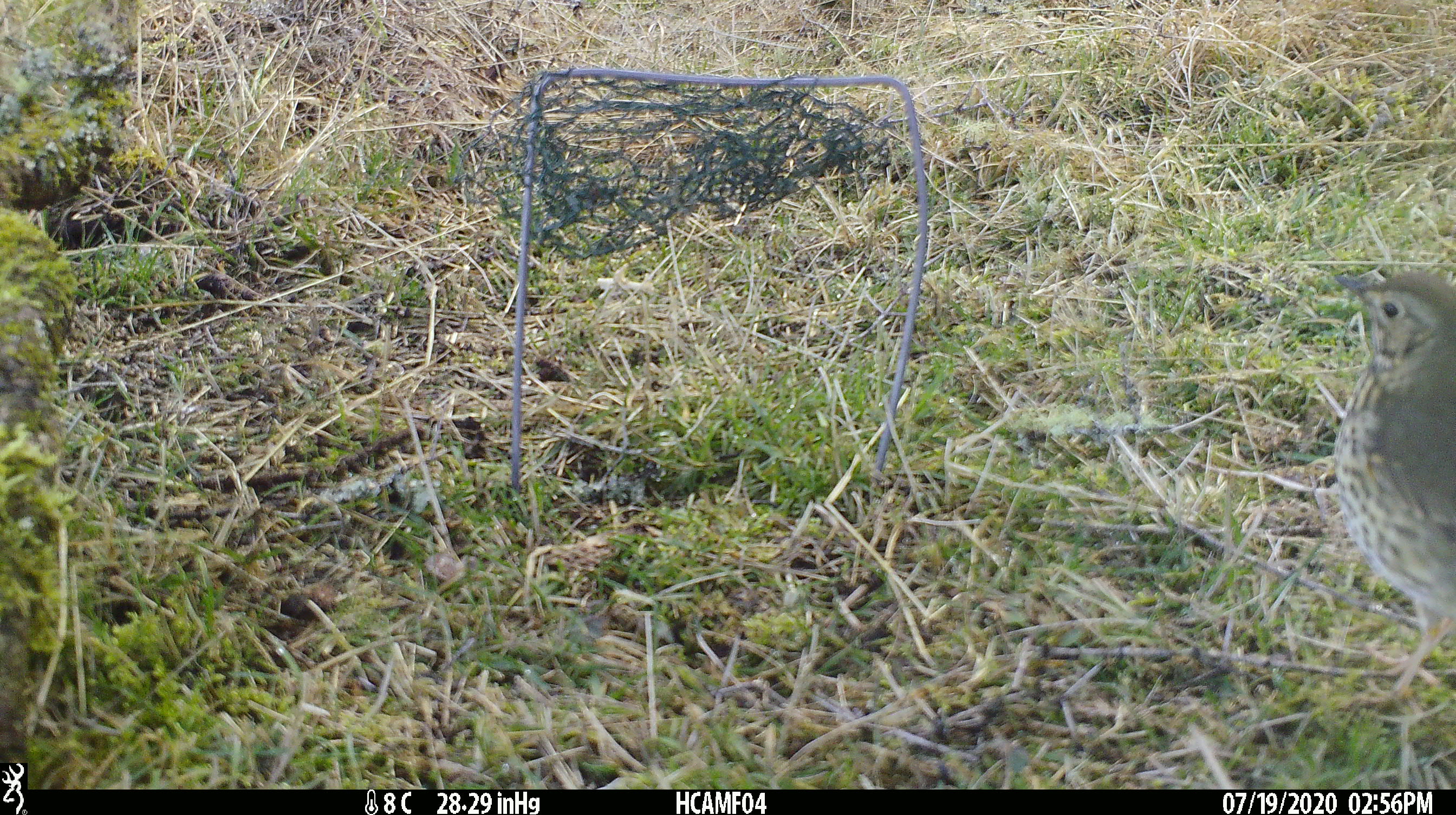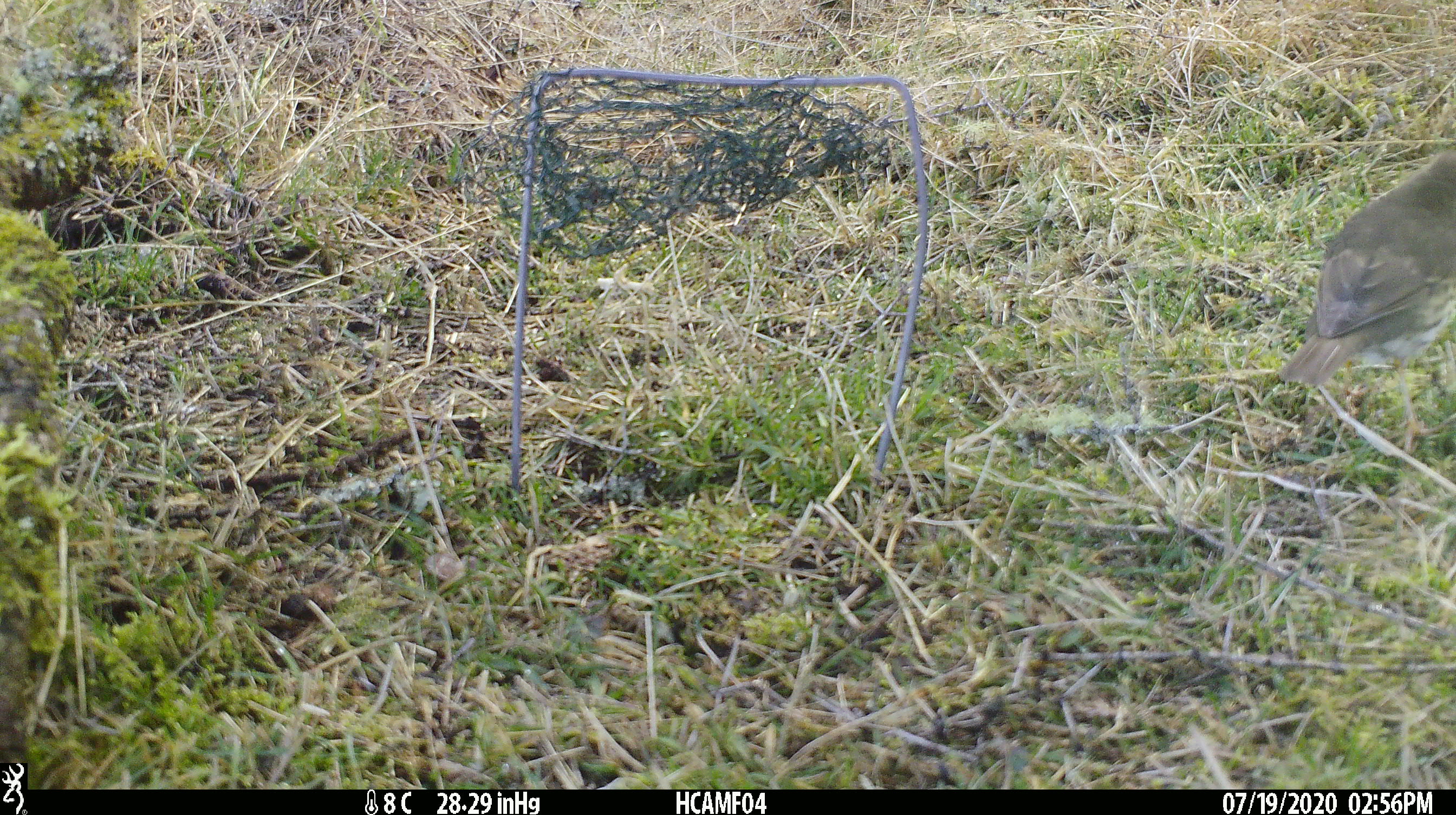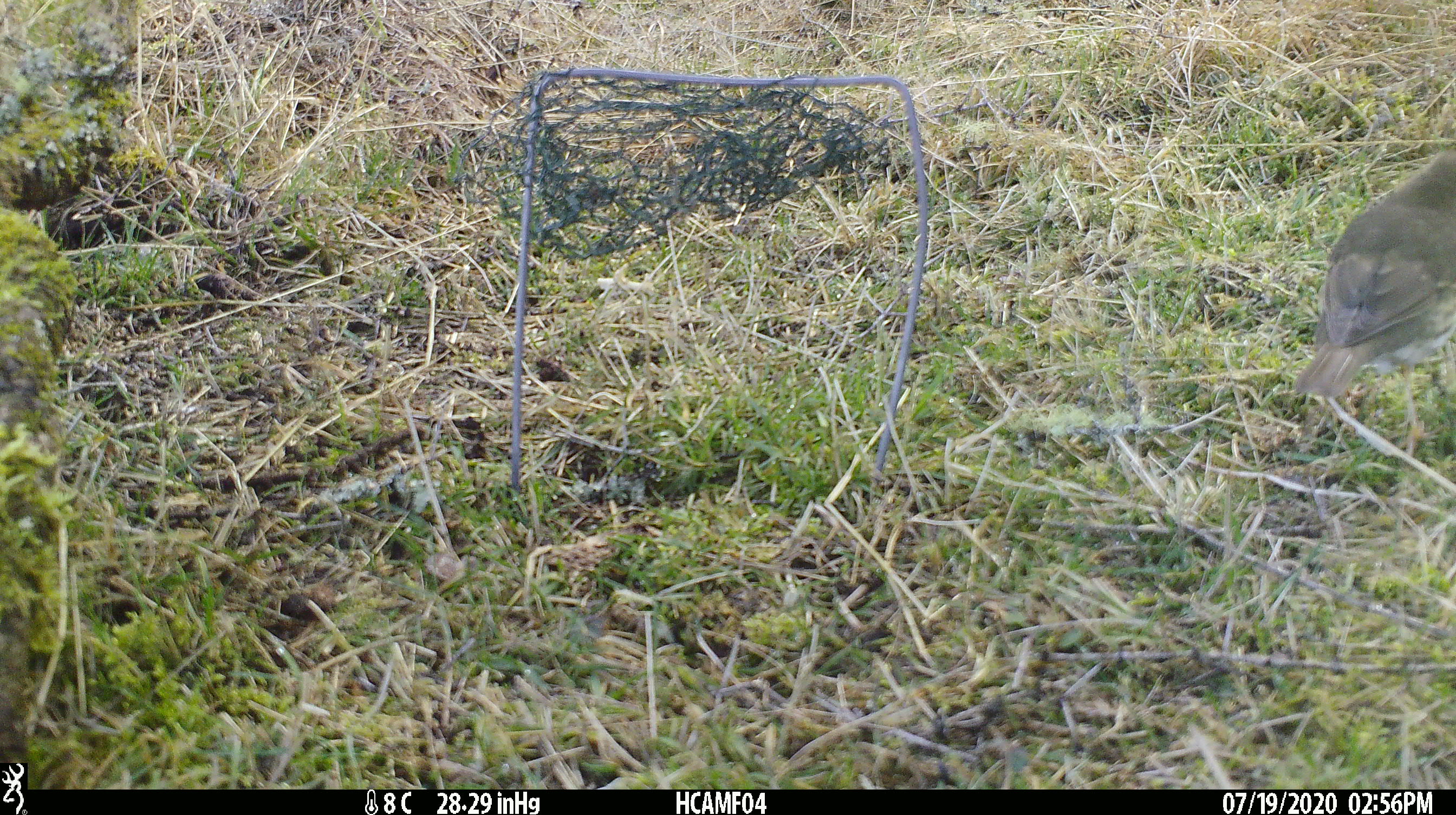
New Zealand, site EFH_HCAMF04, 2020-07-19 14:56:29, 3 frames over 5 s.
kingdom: Animalia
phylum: Chordata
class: Aves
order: Passeriformes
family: Turdidae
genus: Turdus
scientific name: Turdus philomelos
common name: song thrush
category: thrush